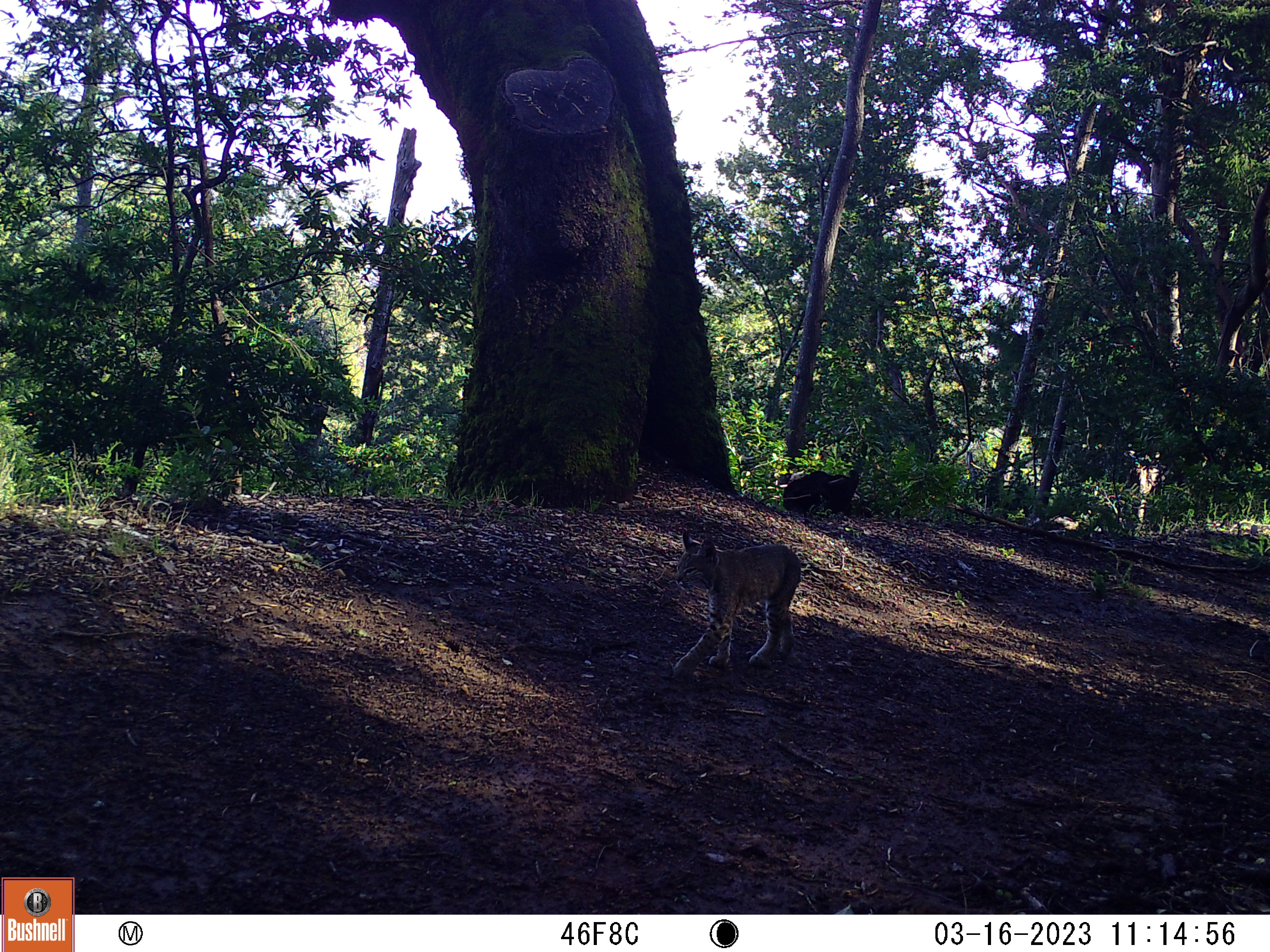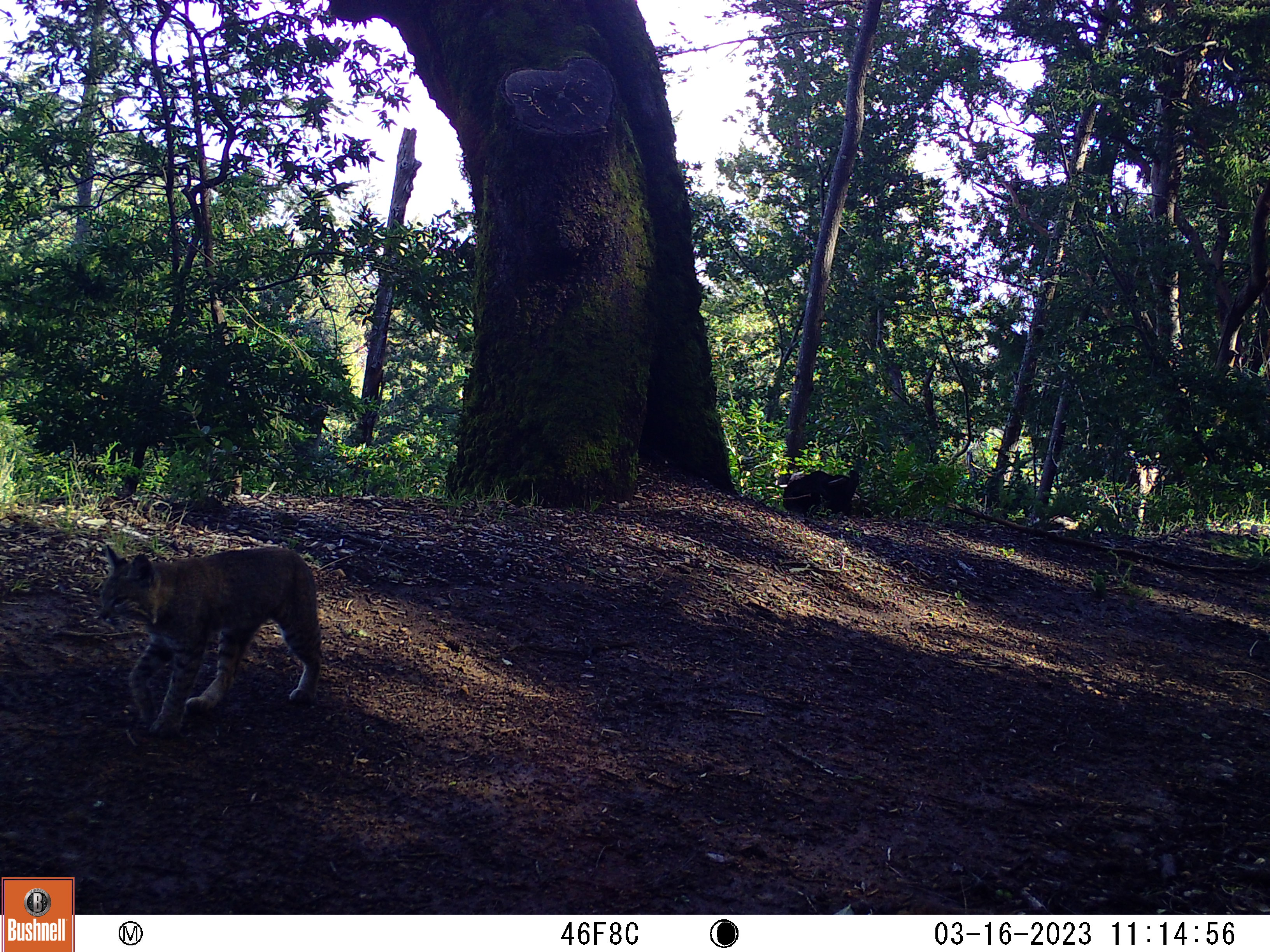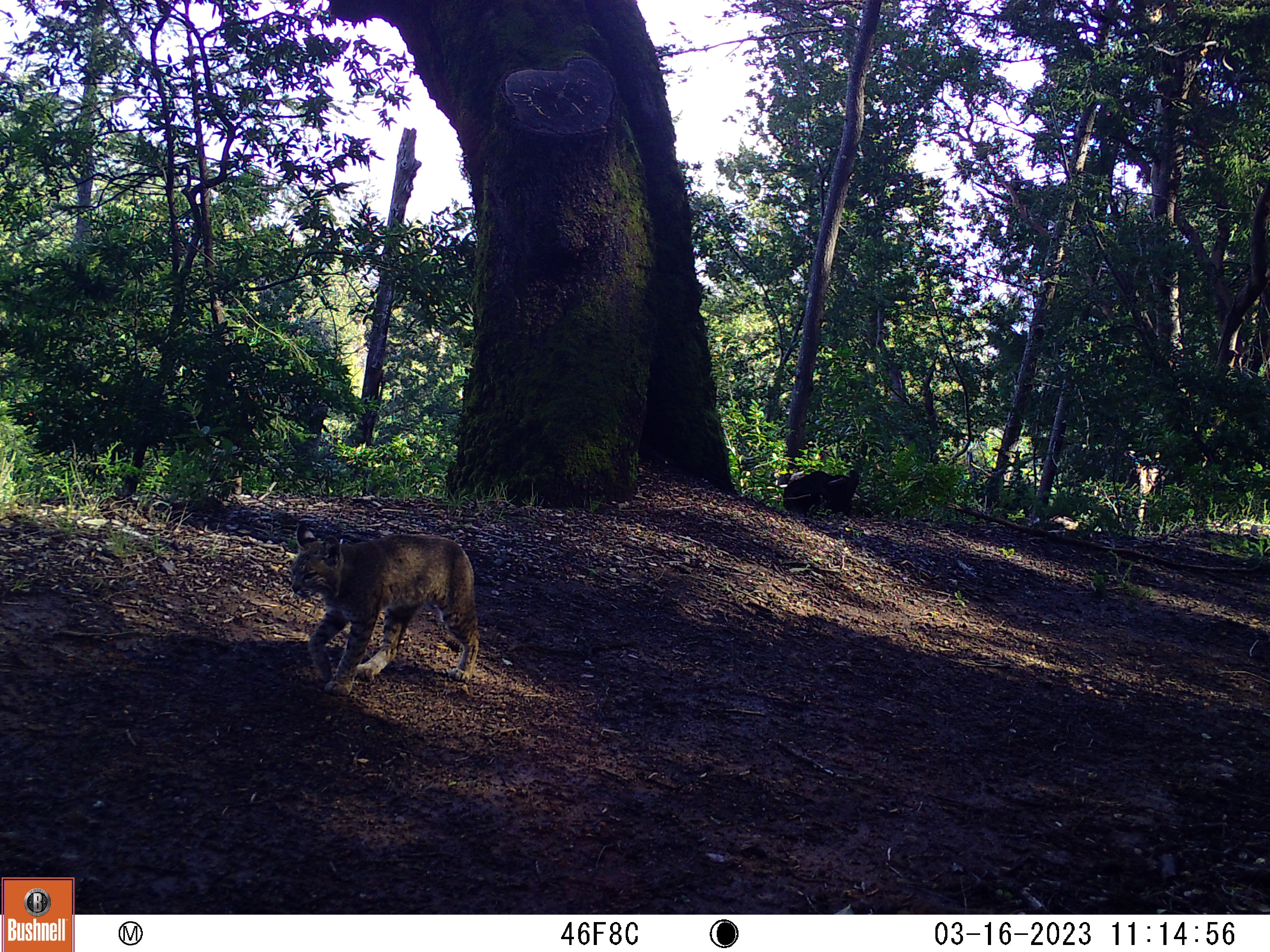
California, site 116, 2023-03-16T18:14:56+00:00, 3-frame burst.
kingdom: Animalia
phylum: Chordata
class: Mammalia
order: Carnivora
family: Felidae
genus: Lynx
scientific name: Lynx rufus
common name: bobcat